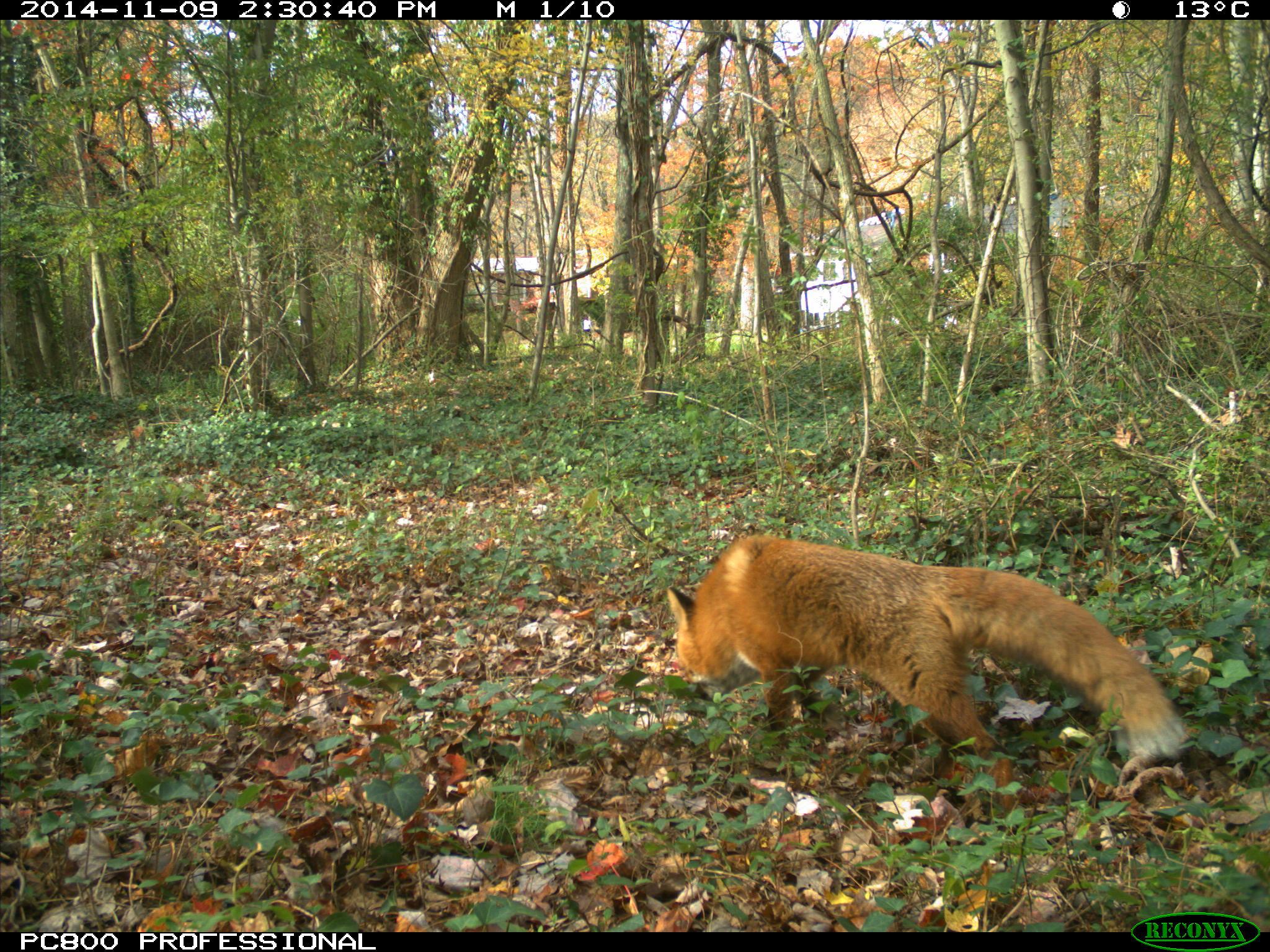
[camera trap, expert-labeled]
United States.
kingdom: Animalia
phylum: Chordata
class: Mammalia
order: Carnivora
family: Canidae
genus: Vulpes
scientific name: Vulpes vulpes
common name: red fox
Red Fox (Vulpes vulpes).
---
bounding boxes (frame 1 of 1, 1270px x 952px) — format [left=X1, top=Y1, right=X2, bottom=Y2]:
Red Fox: [left=655, top=525, right=1193, bottom=773]